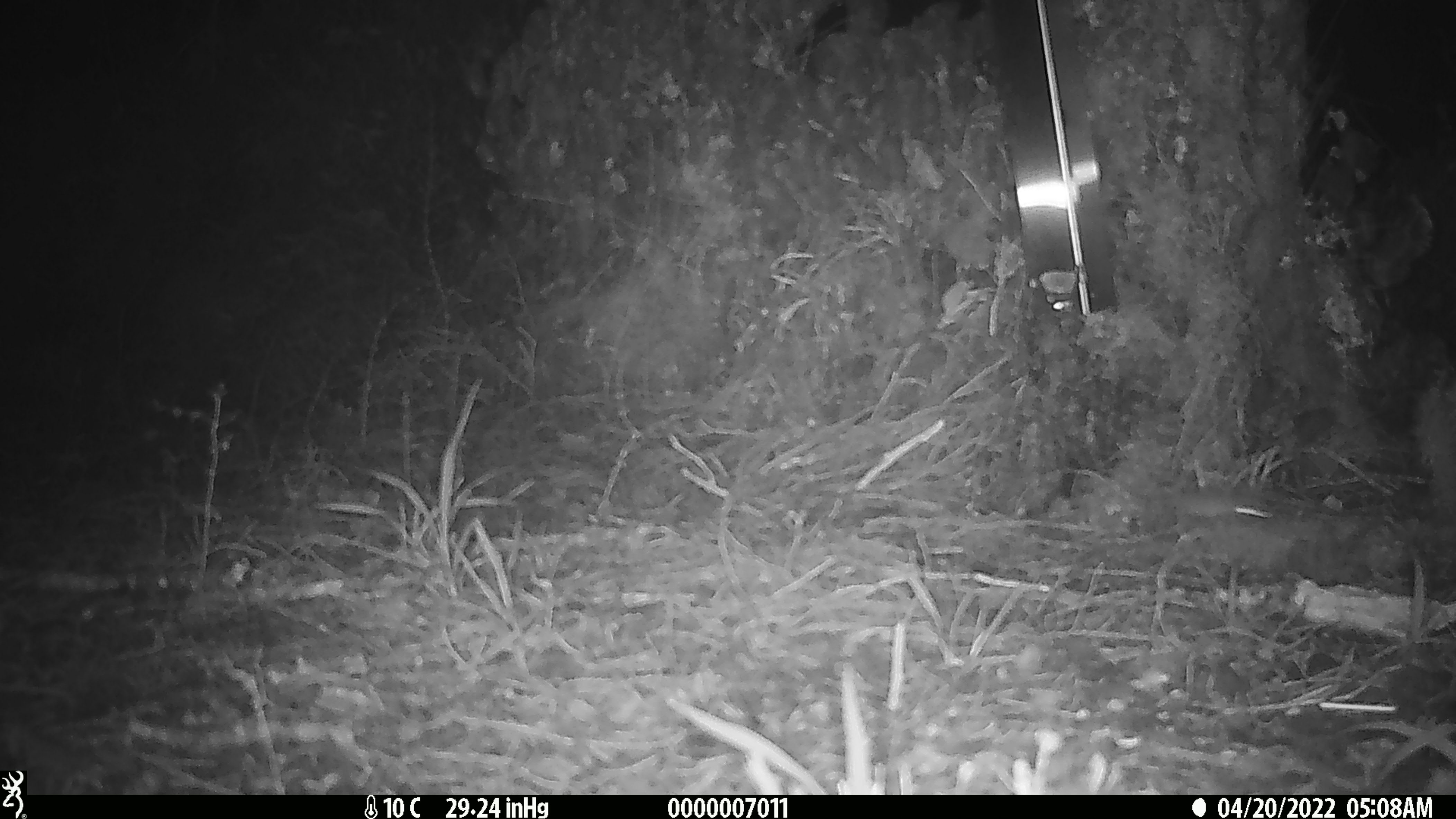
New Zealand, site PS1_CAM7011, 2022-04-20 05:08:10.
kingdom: Animalia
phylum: Chordata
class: Mammalia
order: Rodentia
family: Muridae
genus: Mus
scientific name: Mus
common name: mouse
Mouse (Mus).